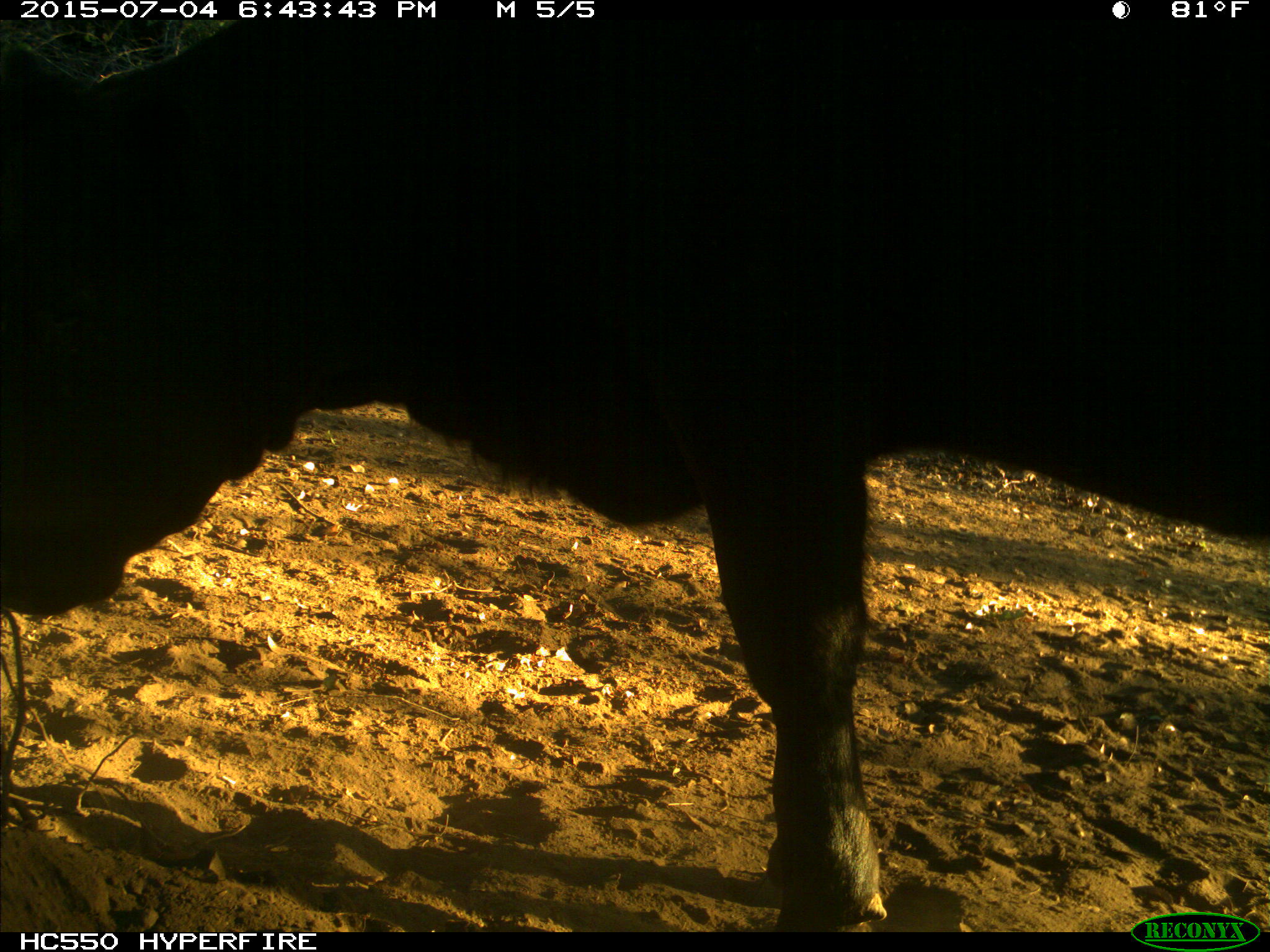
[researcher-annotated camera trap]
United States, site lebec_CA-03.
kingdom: Animalia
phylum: Chordata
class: Mammalia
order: Artiodactyla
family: Bovidae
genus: Bos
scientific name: Bos taurus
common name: domestic cow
Bos taurus (domestic cow).